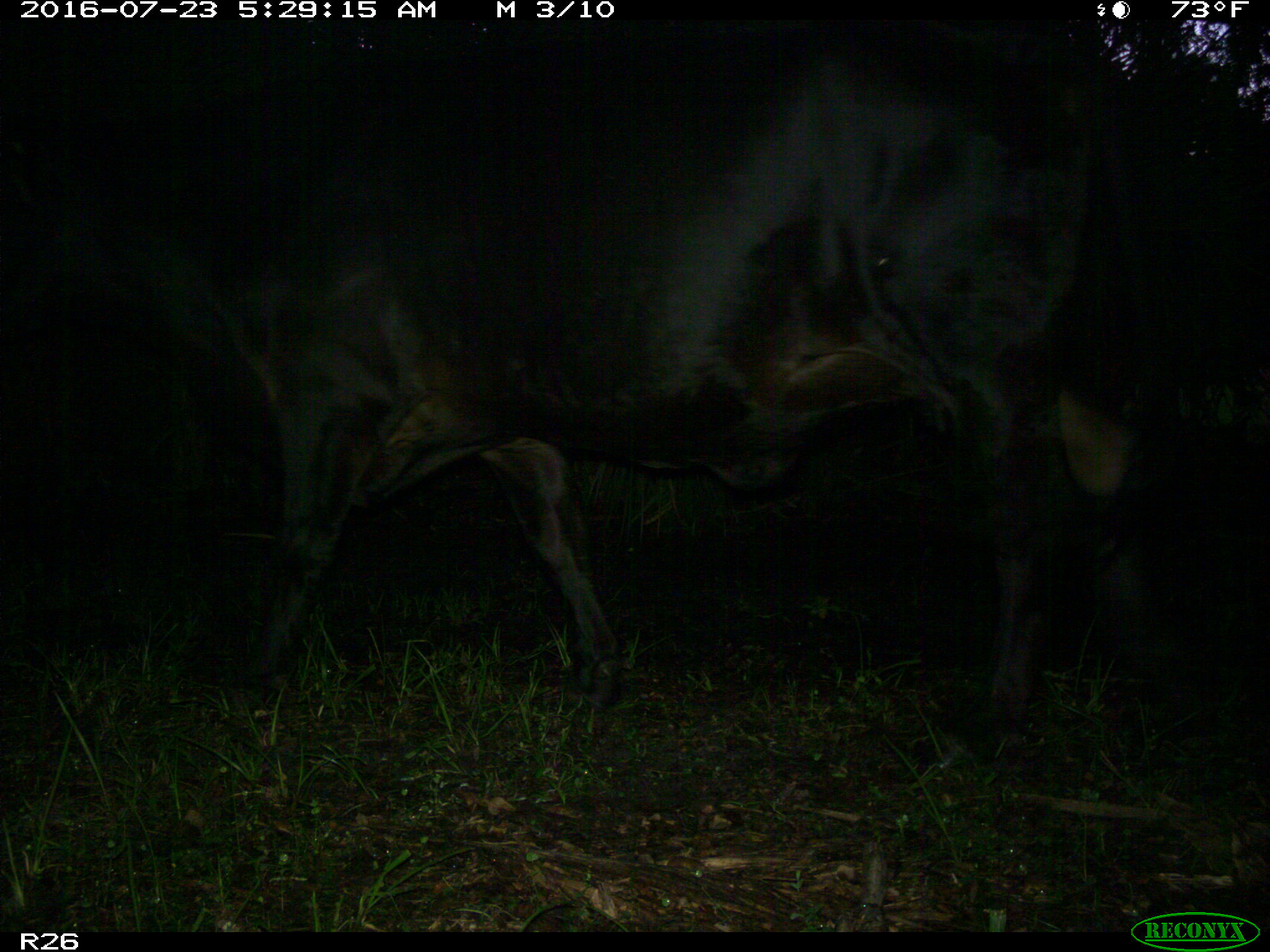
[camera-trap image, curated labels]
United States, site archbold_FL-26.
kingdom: Animalia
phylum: Chordata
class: Mammalia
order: Artiodactyla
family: Bovidae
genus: Bos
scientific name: Bos taurus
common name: domestic cow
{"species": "Bos taurus (domestic cow)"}